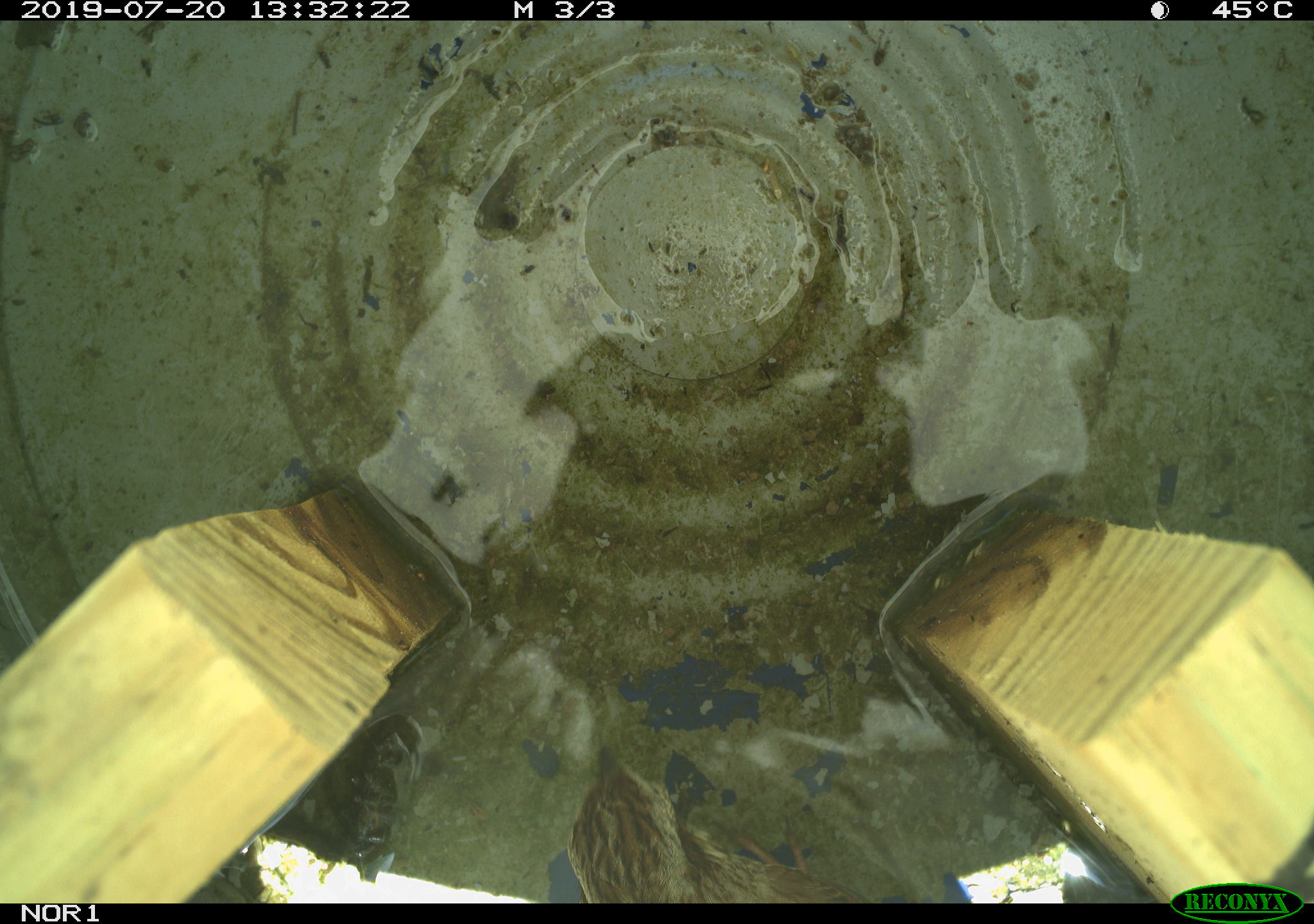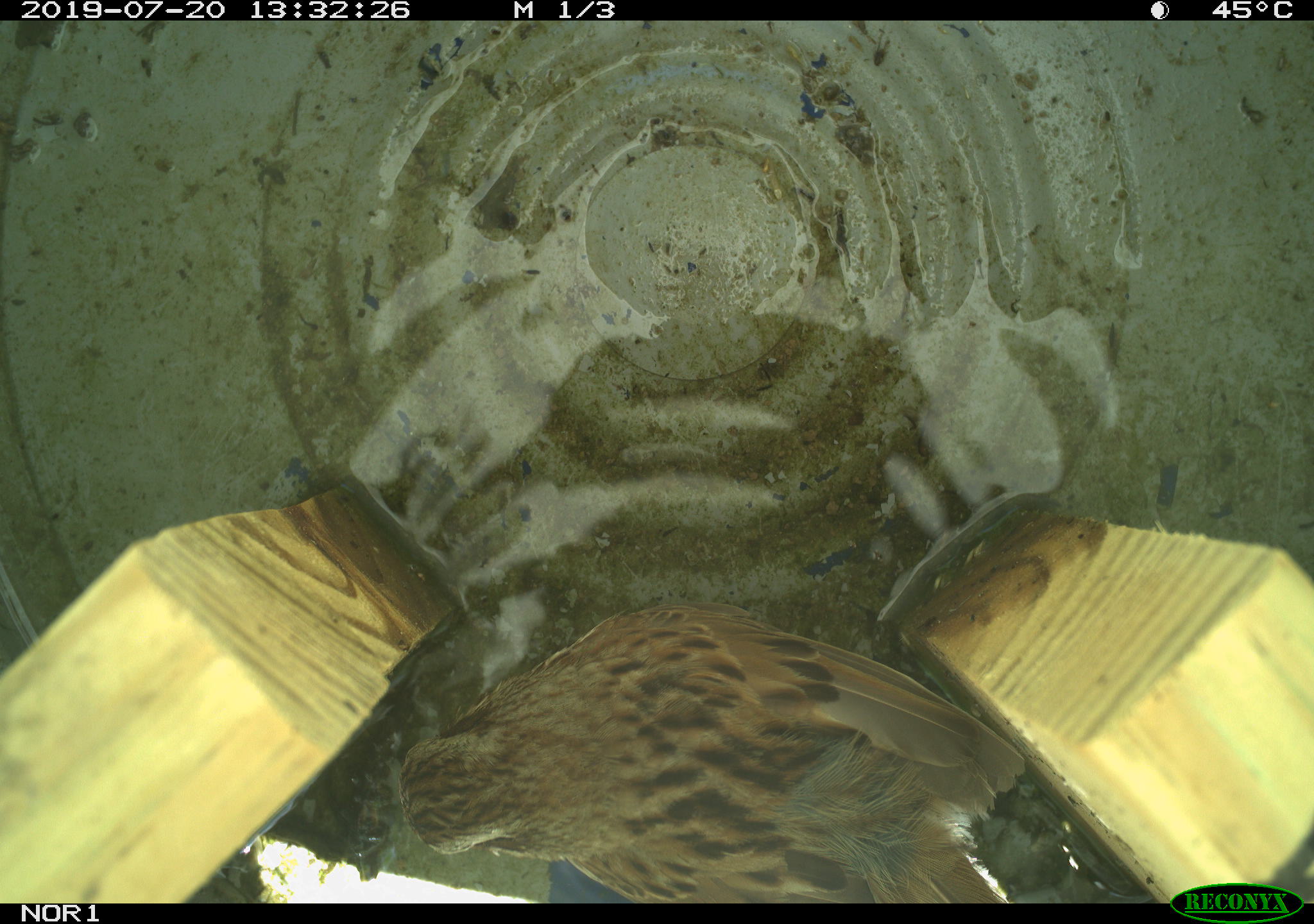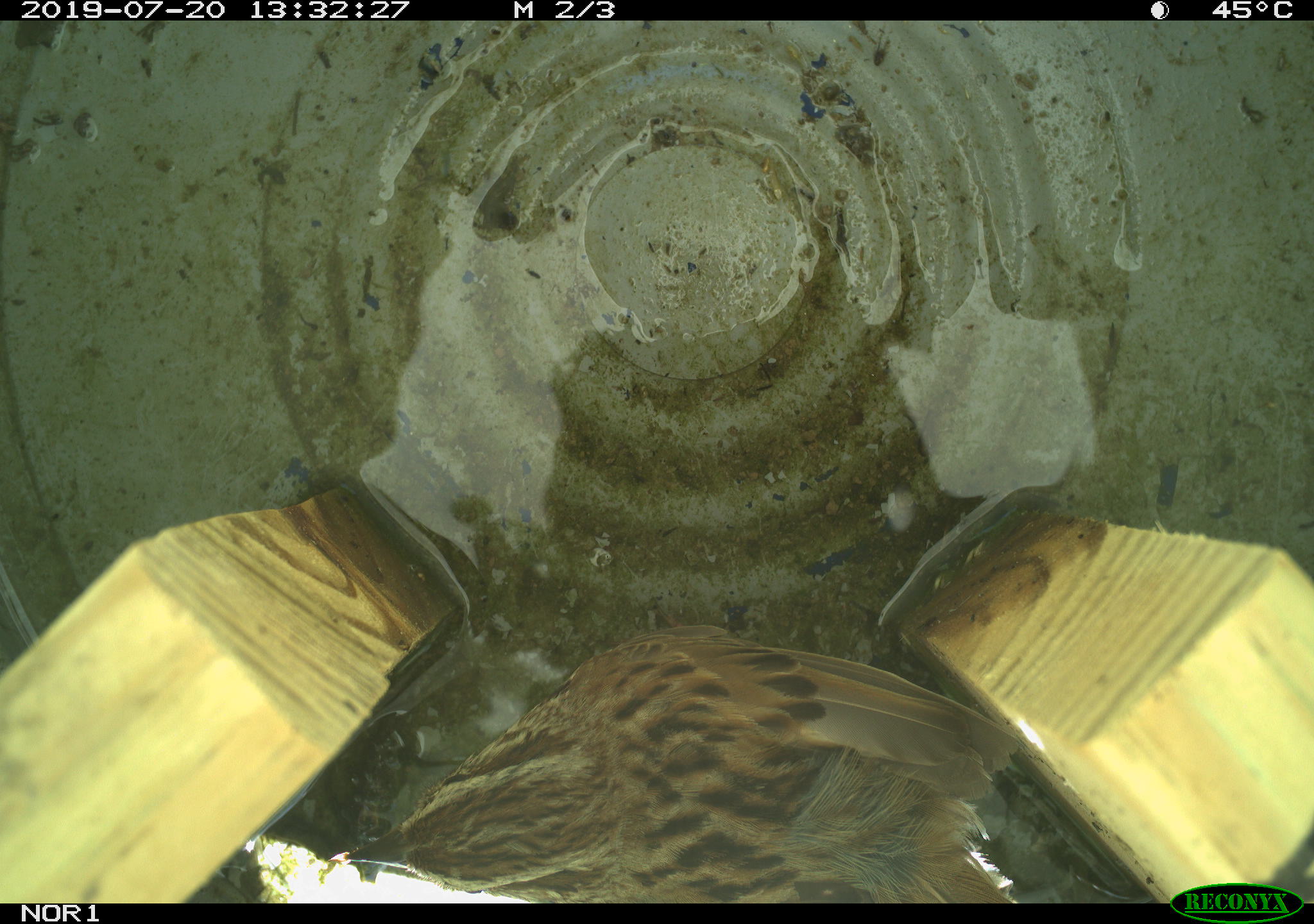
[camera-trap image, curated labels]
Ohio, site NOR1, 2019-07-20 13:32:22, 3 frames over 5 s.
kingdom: Animalia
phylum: Chordata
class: Aves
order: Passeriformes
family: Passerellidae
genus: Melospiza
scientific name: Melospiza melodia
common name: song sparrow